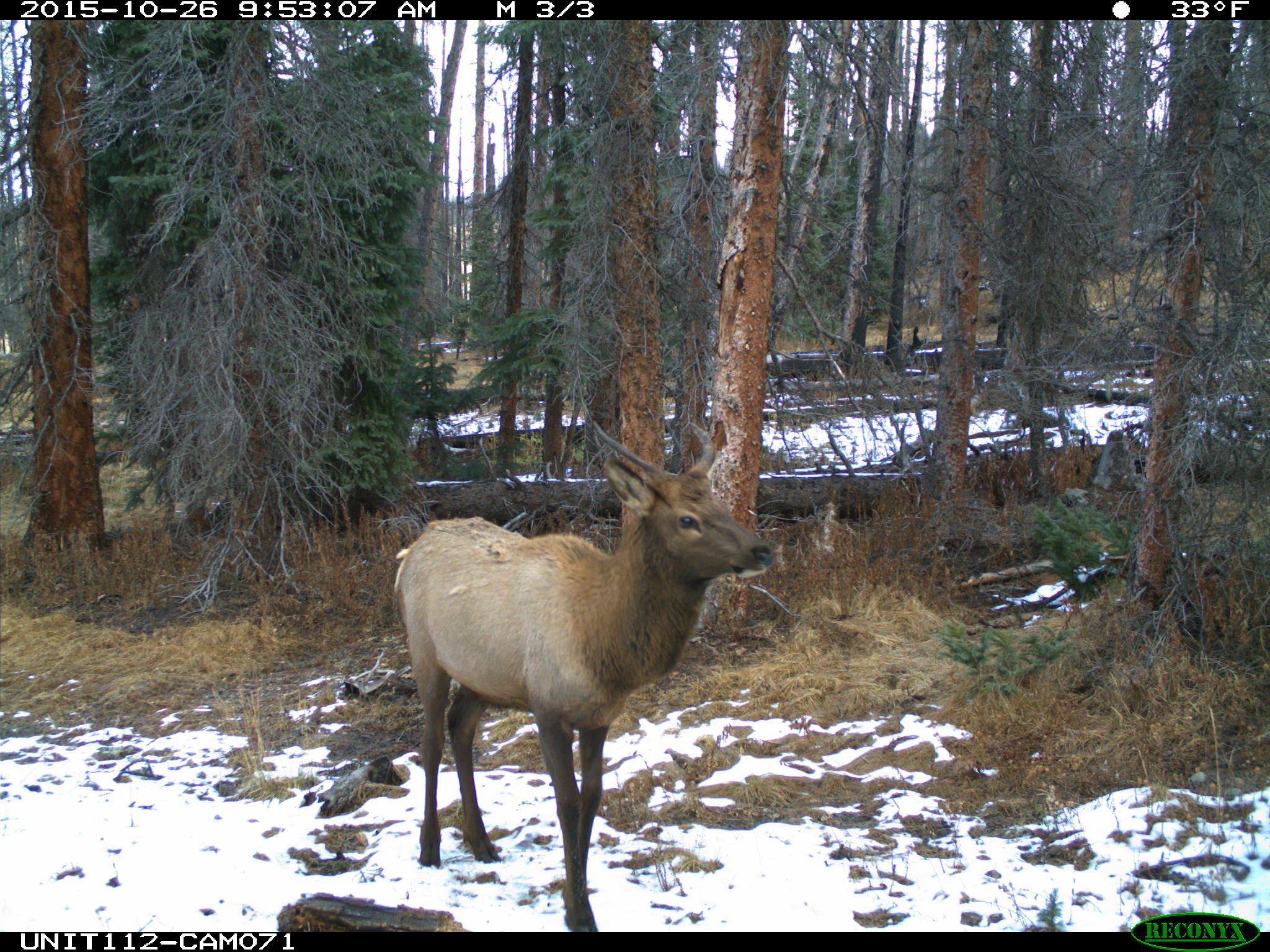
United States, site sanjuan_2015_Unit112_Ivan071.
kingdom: Animalia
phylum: Chordata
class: Mammalia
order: Artiodactyla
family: Cervidae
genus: Cervus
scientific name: Cervus elaphus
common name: red deer